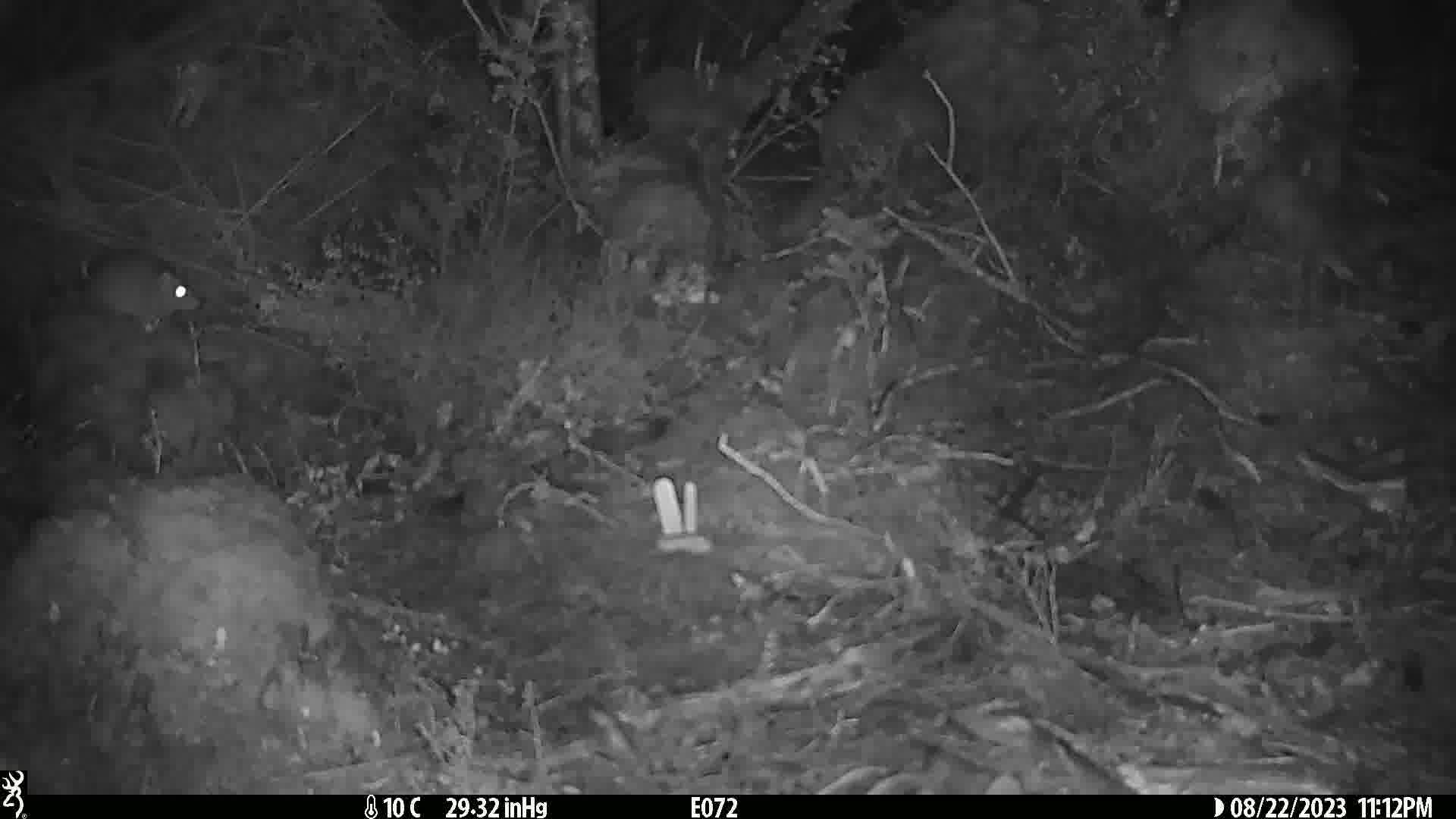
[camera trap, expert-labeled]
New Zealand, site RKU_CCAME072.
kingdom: Animalia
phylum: Chordata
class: Mammalia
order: Rodentia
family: Muridae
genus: Rattus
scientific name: Rattus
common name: rat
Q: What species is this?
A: Rat (Rattus).